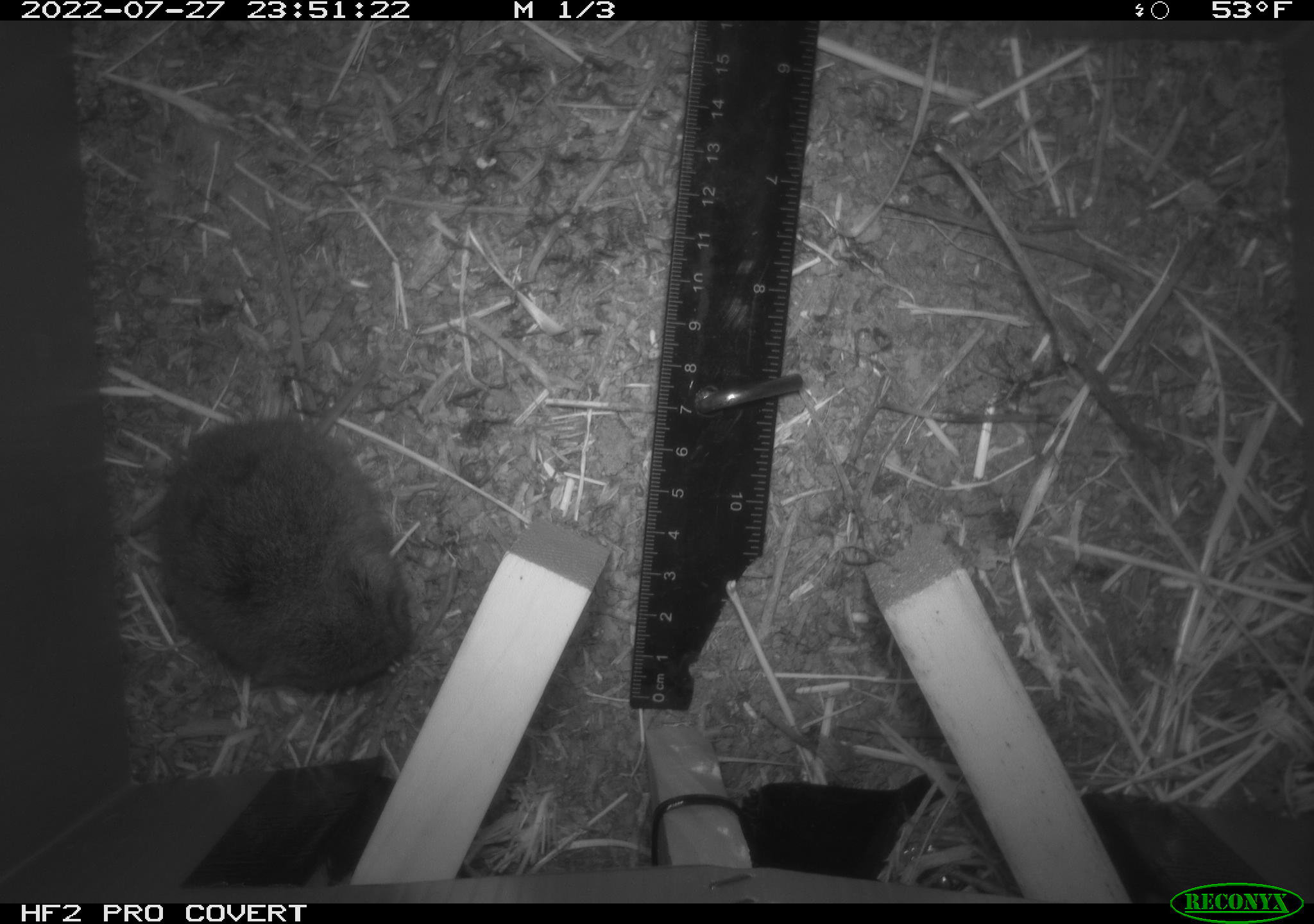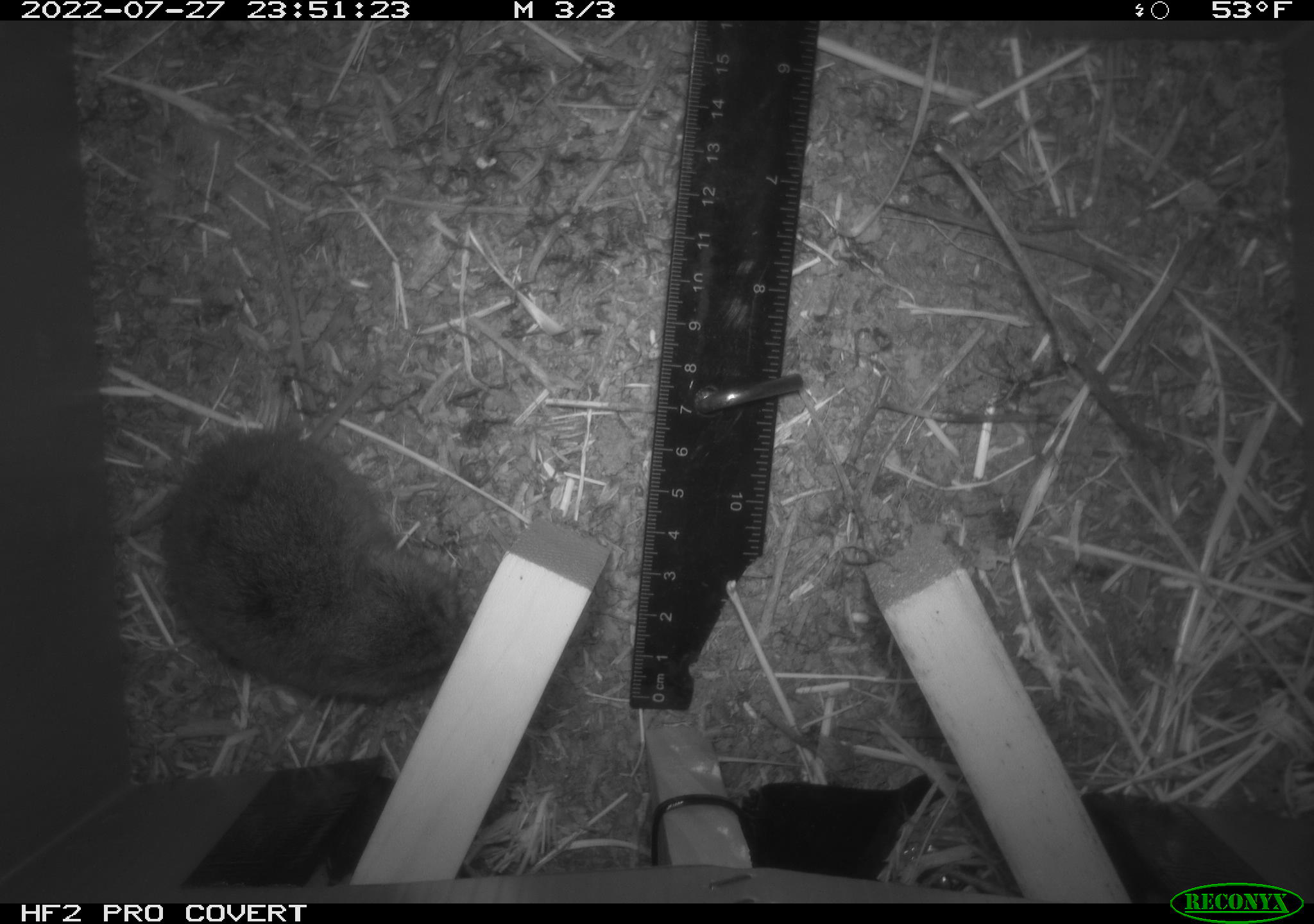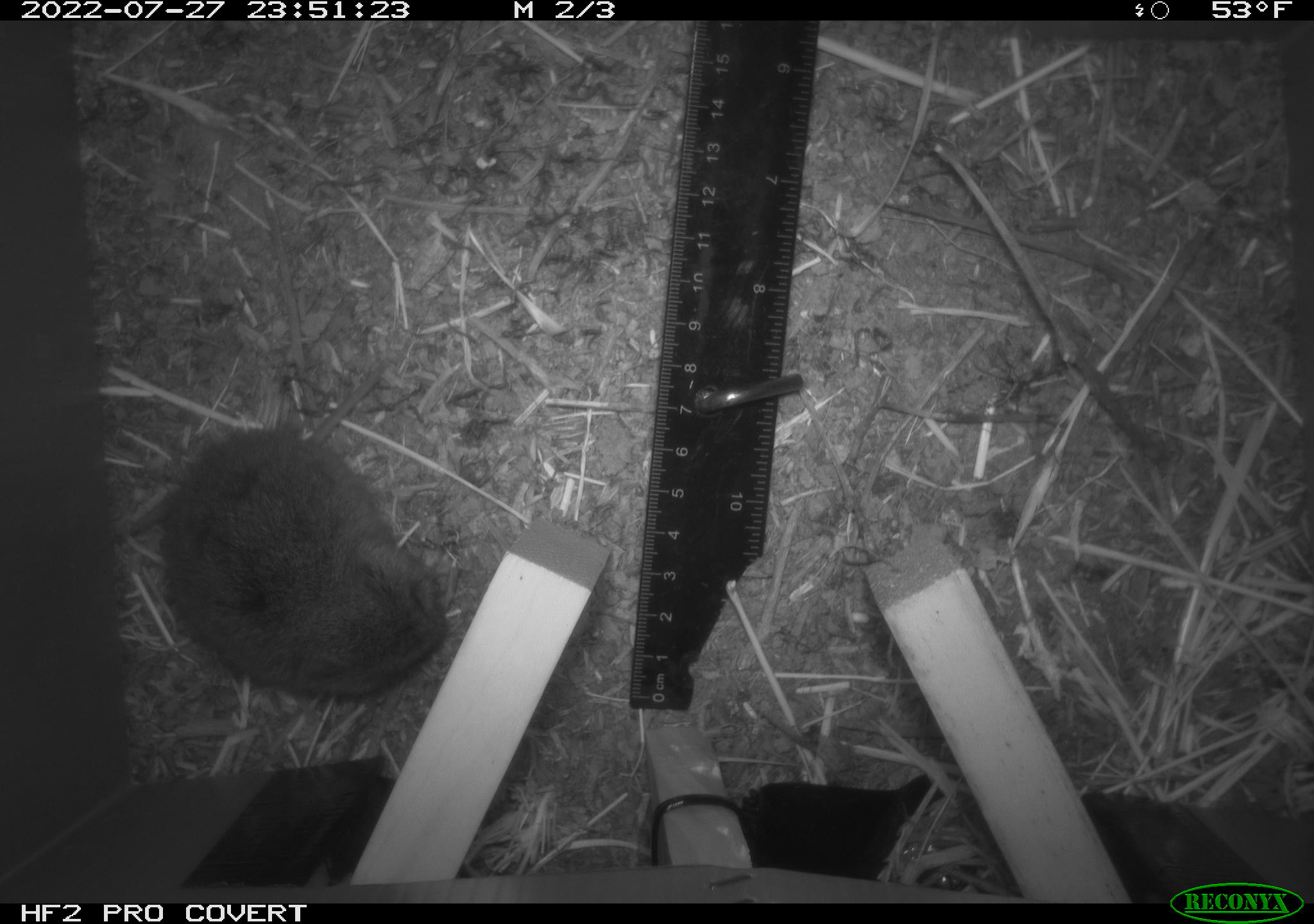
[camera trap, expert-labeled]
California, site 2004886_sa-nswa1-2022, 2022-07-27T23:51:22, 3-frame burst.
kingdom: Animalia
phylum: Chordata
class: Mammalia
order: Rodentia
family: Cricetidae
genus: Microtus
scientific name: Microtus californicus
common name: california vole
California vole (Microtus californicus).